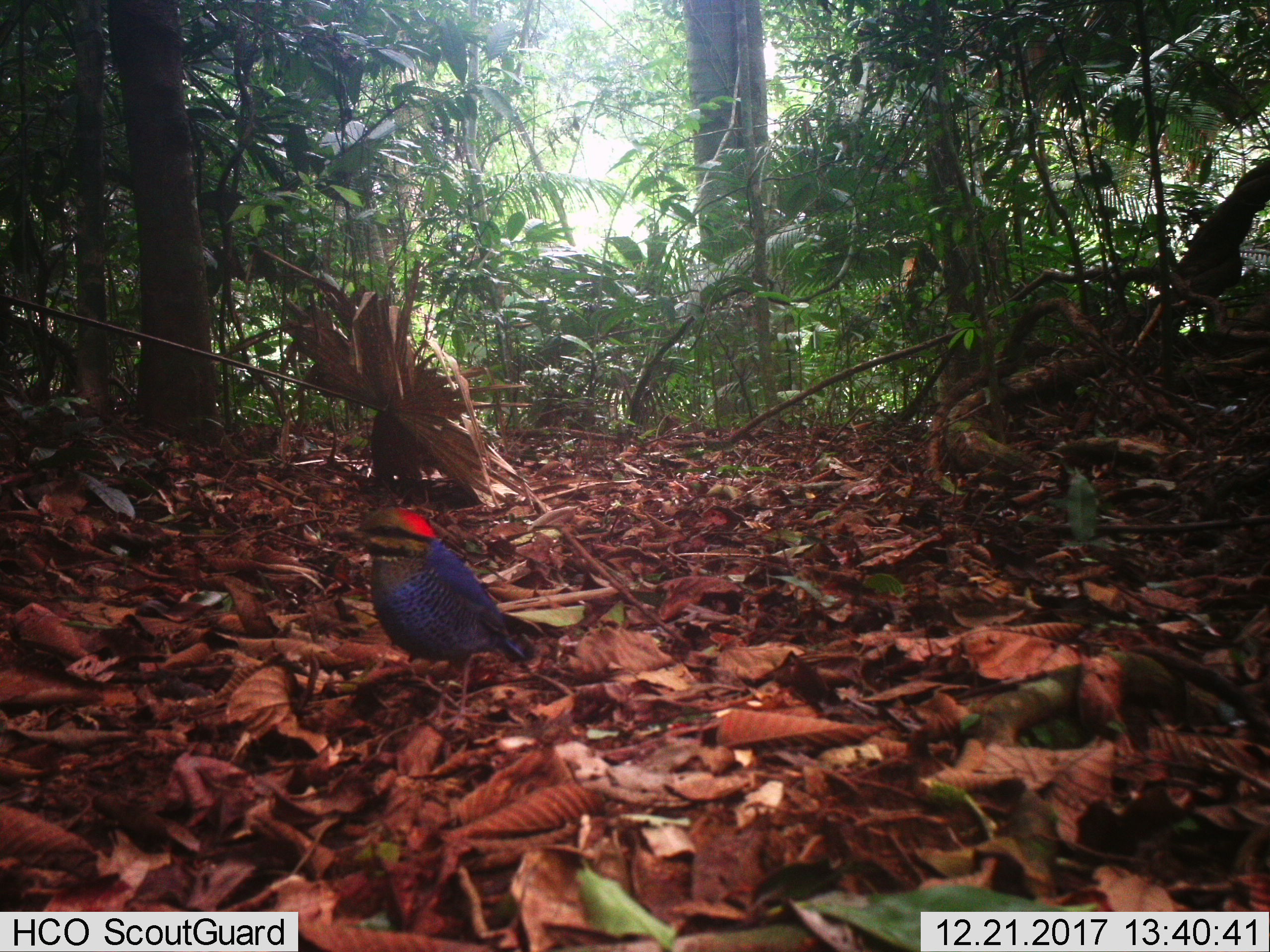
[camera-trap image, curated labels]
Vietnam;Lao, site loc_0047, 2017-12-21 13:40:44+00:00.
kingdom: Animalia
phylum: Chordata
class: Aves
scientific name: Aves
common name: bird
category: unidentified bird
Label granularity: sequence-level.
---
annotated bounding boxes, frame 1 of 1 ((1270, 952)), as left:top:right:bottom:
unidentified bird: 320:501:546:732